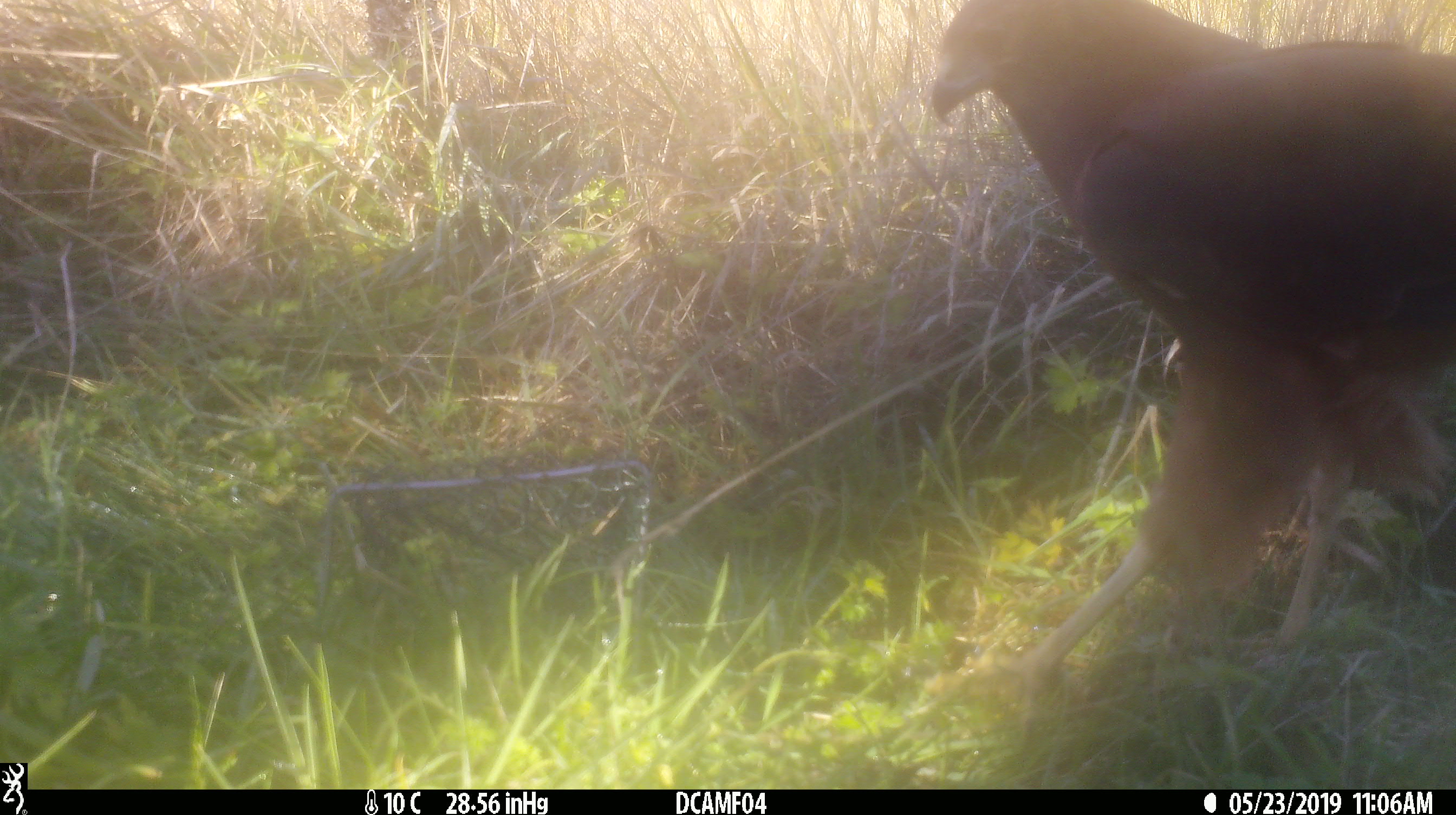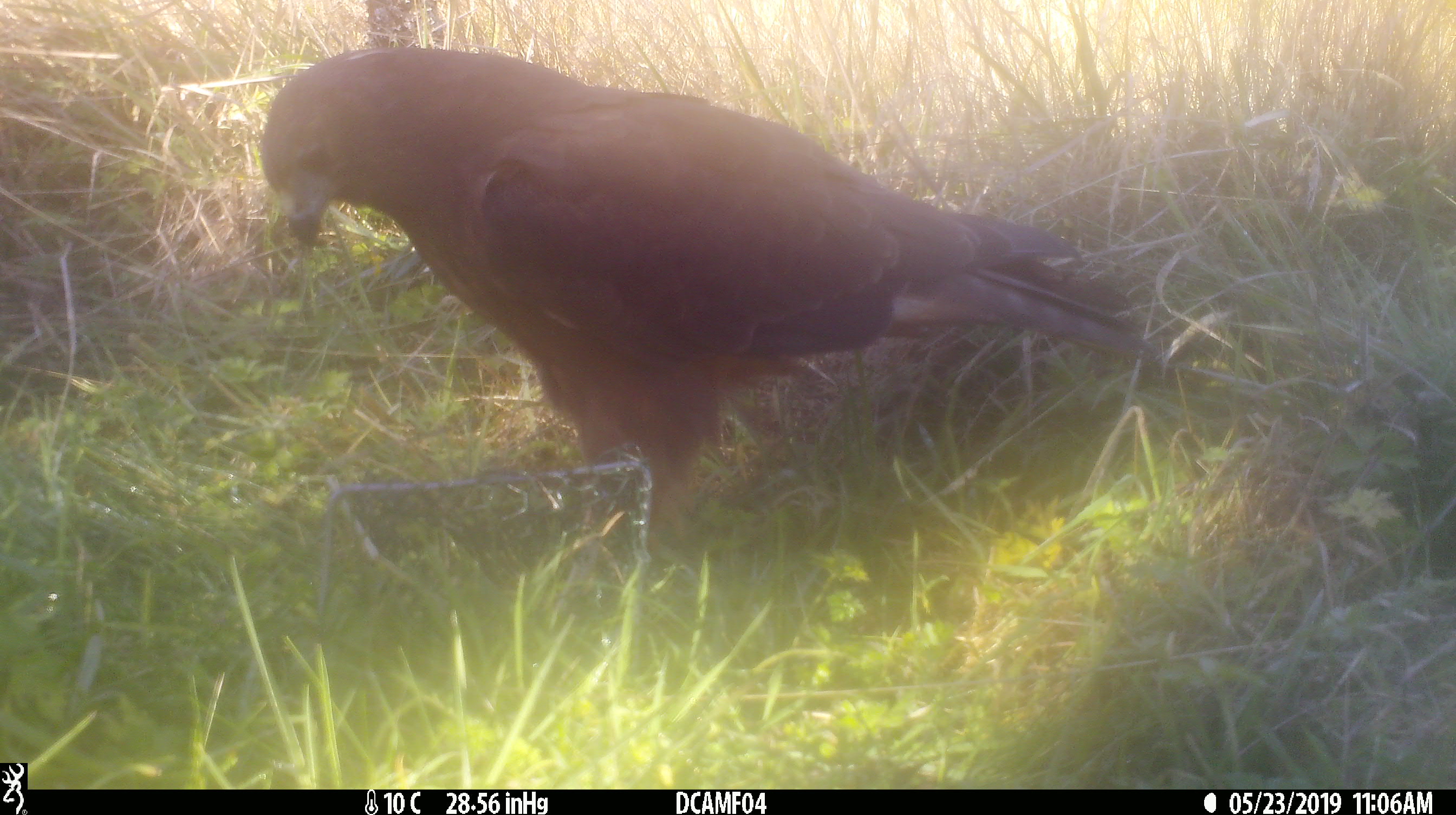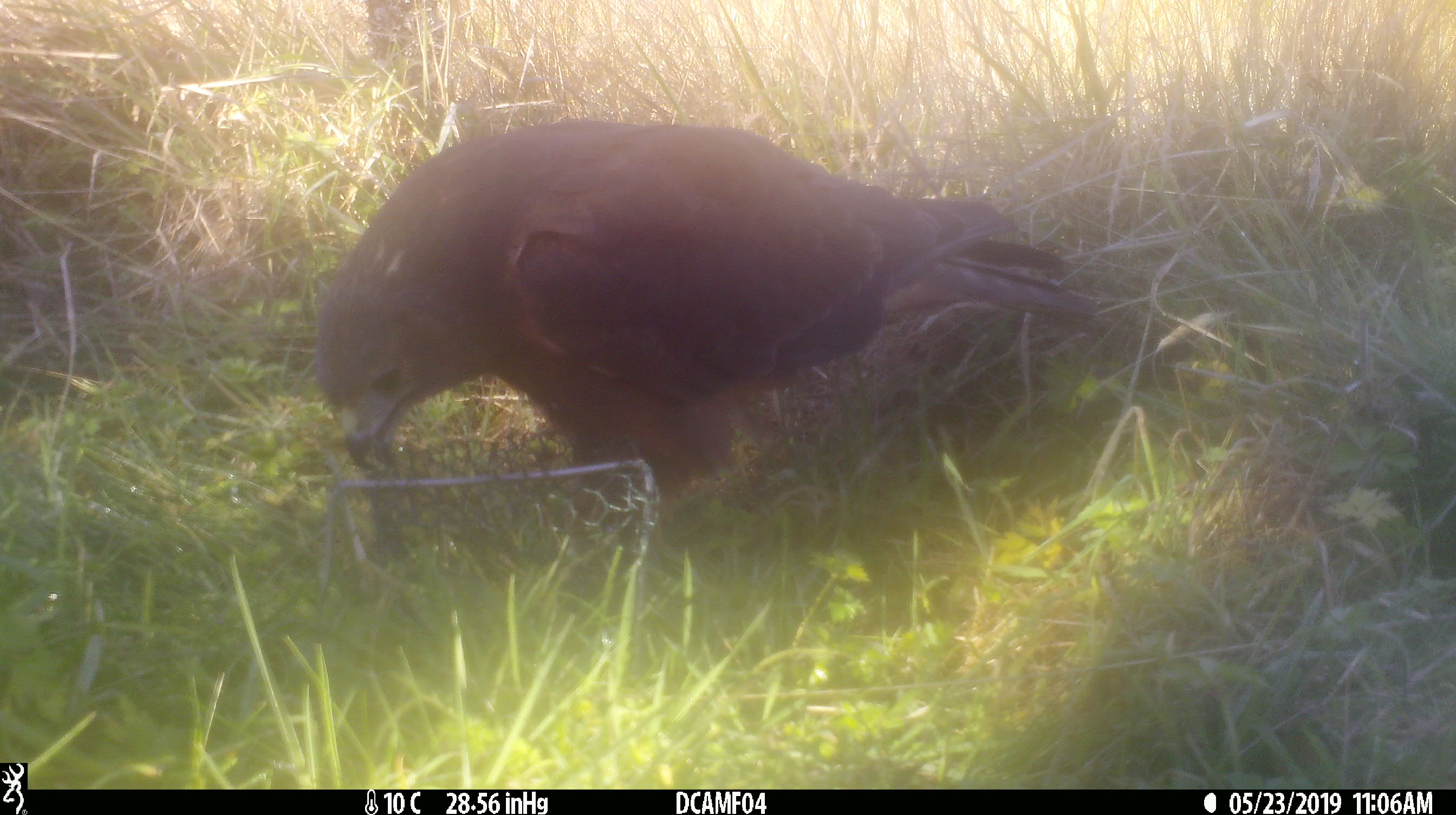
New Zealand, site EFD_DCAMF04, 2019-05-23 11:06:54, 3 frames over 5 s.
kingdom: Animalia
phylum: Chordata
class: Aves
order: Accipitriformes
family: Accipitridae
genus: Circus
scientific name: Circus approximans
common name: swamp harrier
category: harrier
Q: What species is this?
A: Harrier (swamp harrier) (Circus approximans).